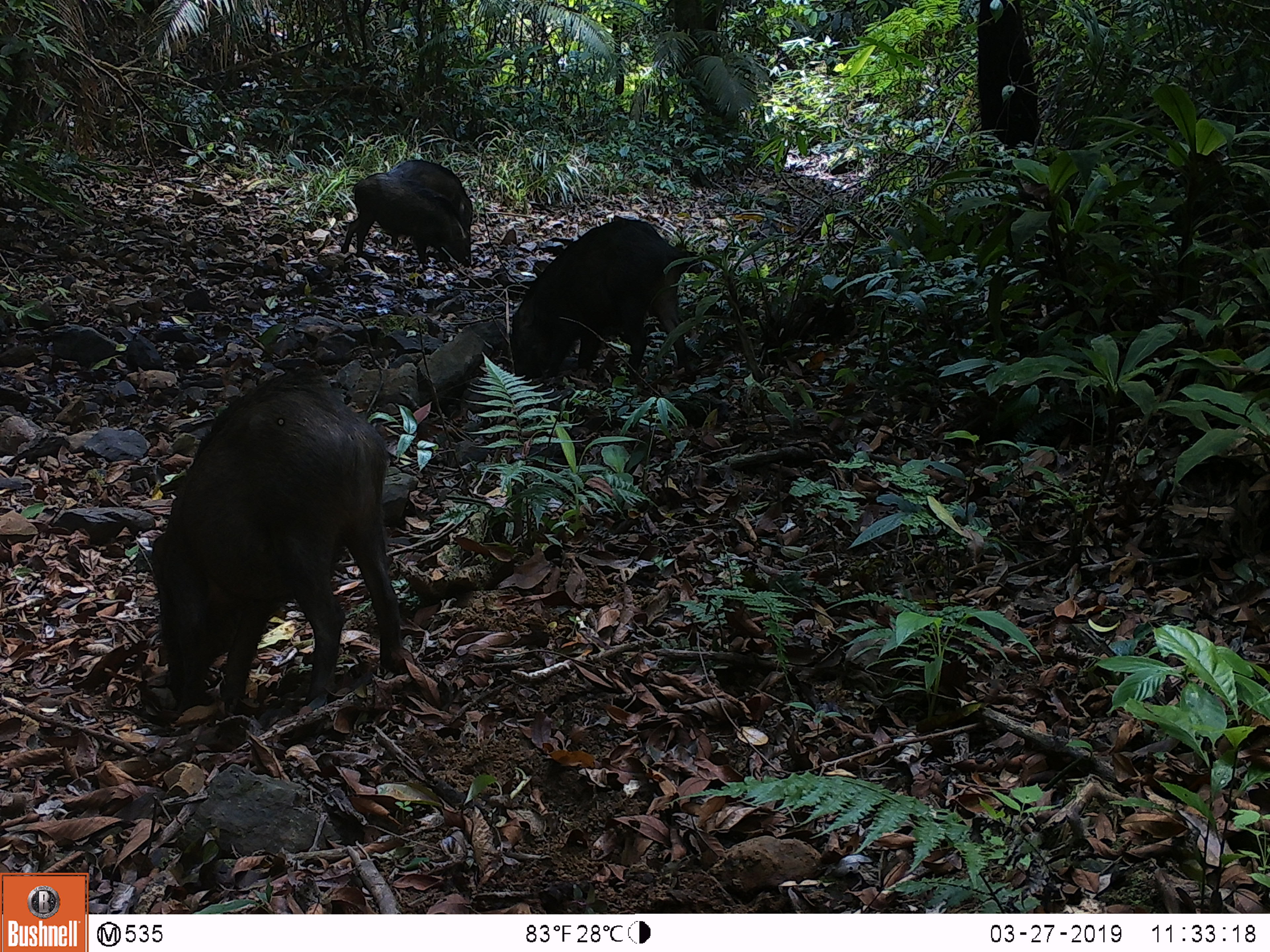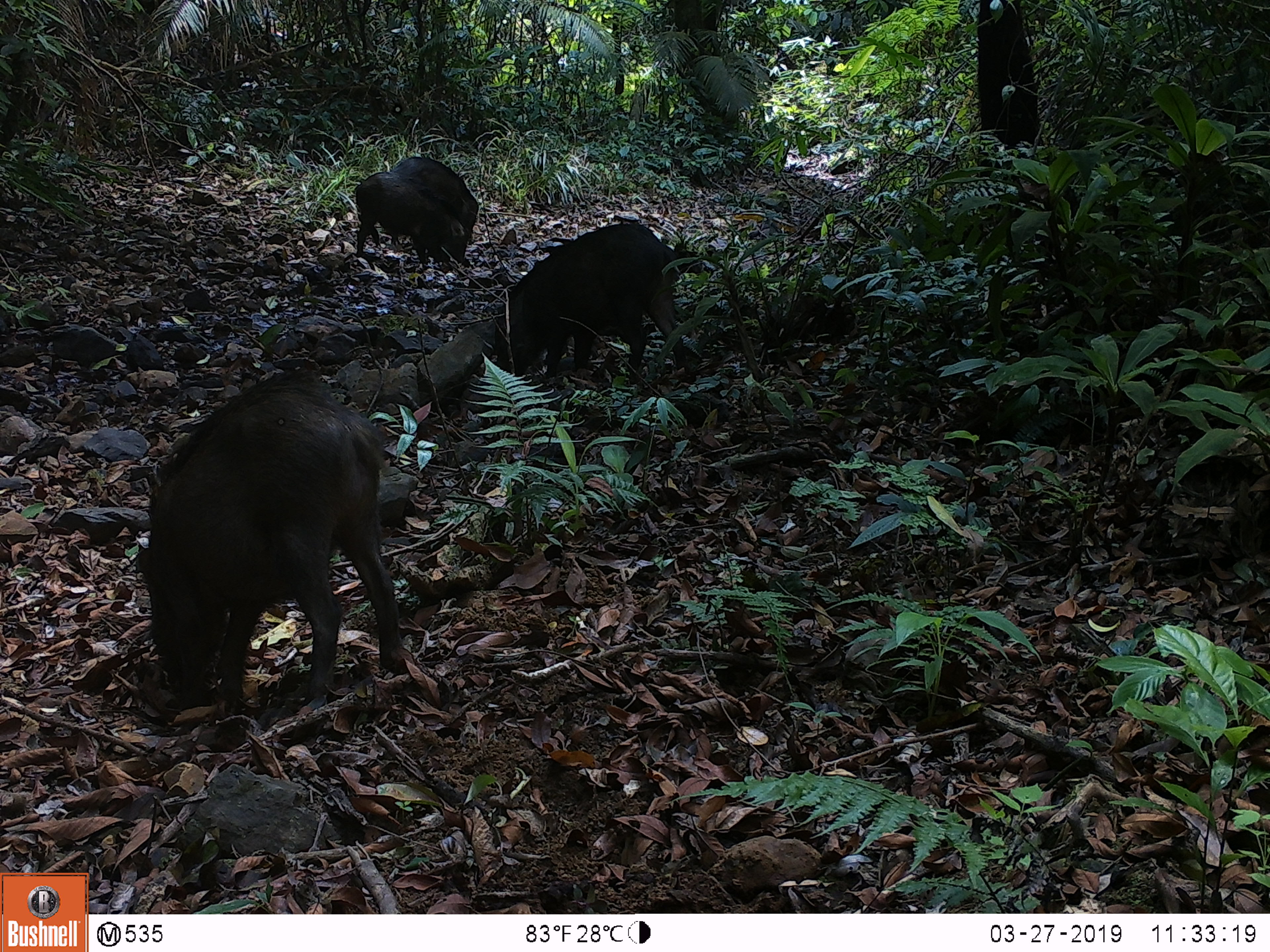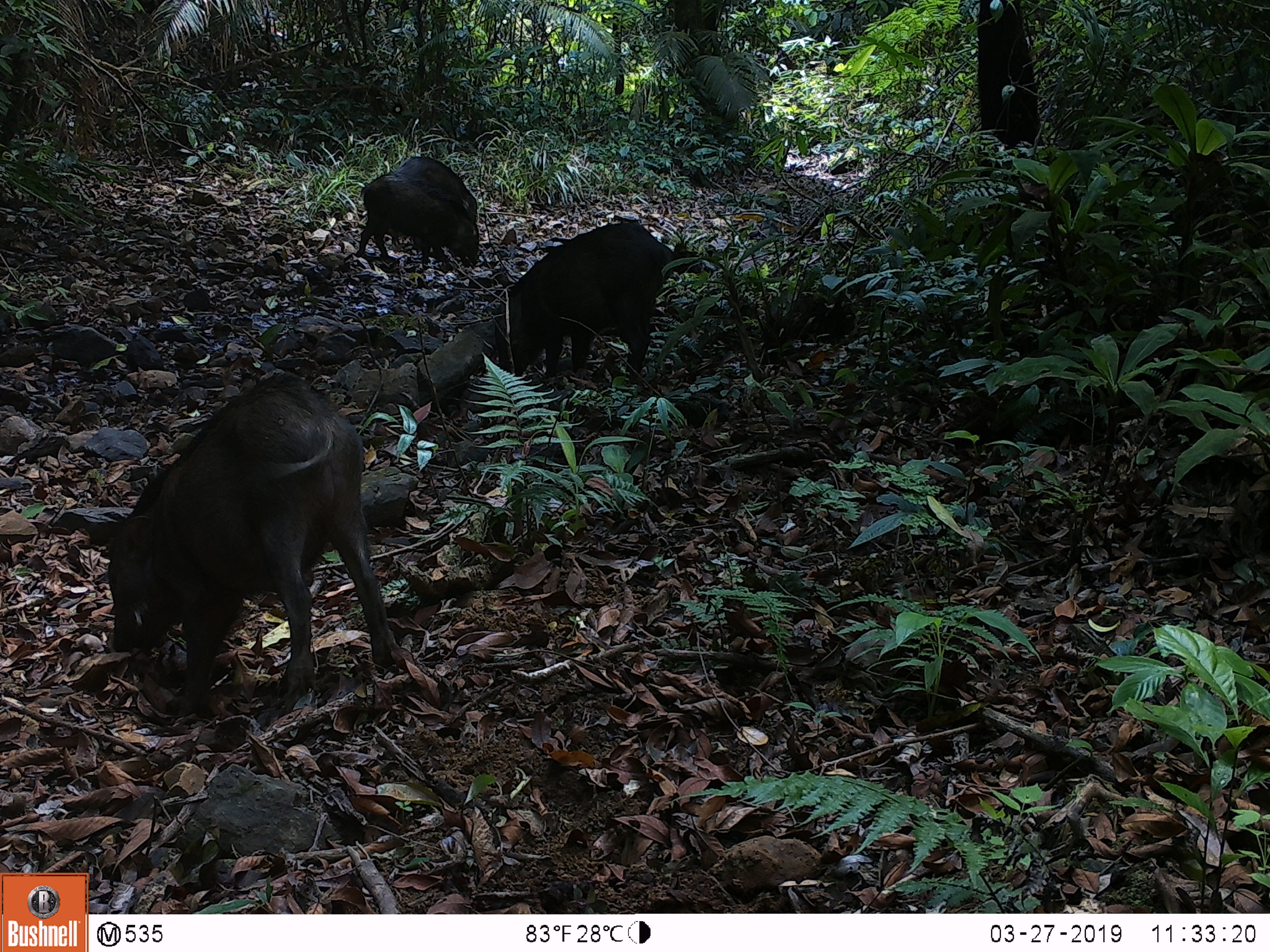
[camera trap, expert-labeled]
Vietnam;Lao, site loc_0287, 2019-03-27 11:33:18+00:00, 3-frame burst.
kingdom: Animalia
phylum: Chordata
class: Mammalia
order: Artiodactyla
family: Suidae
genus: Sus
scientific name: Sus scrofa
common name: eurasian wild pig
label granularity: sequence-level